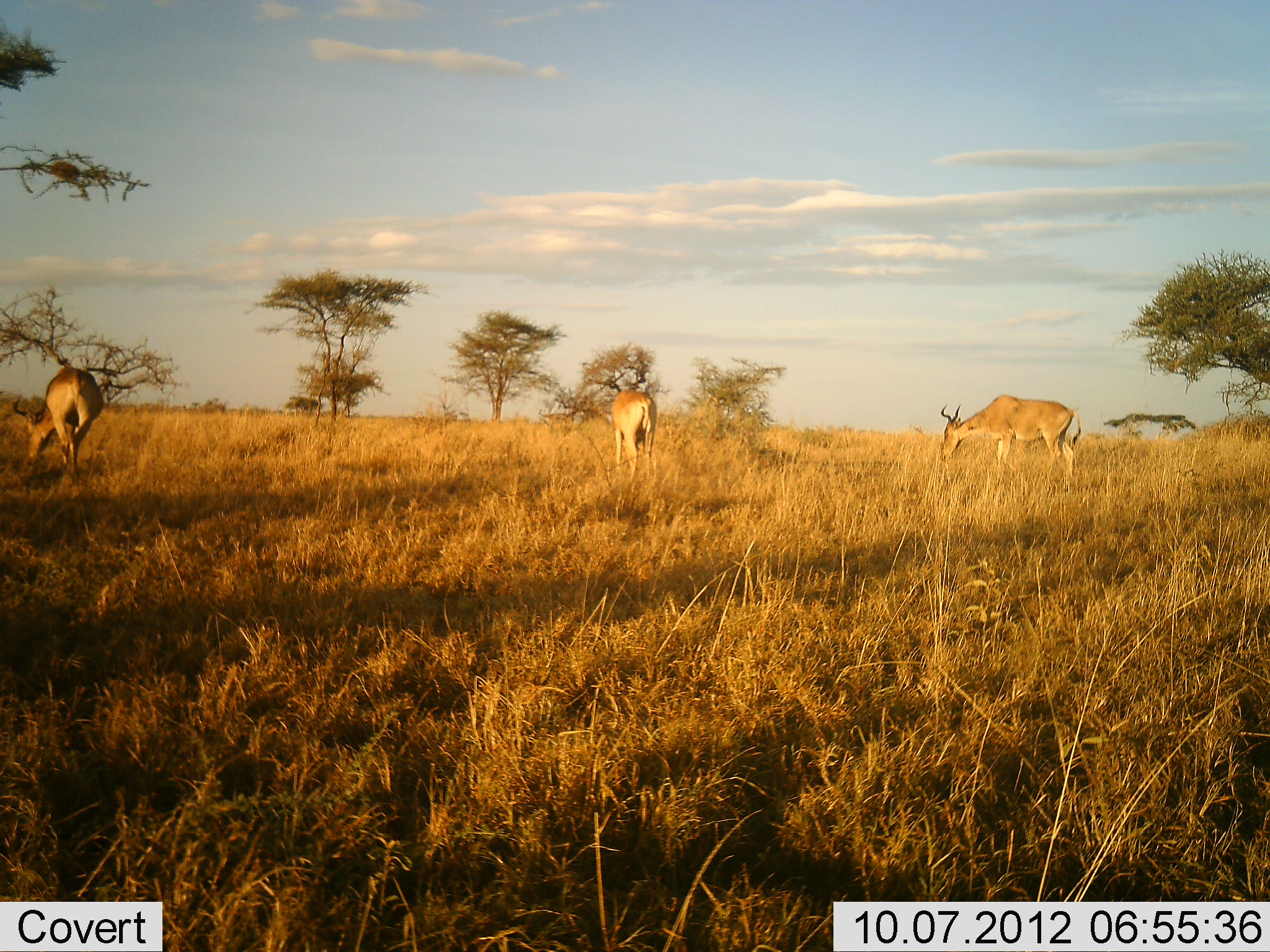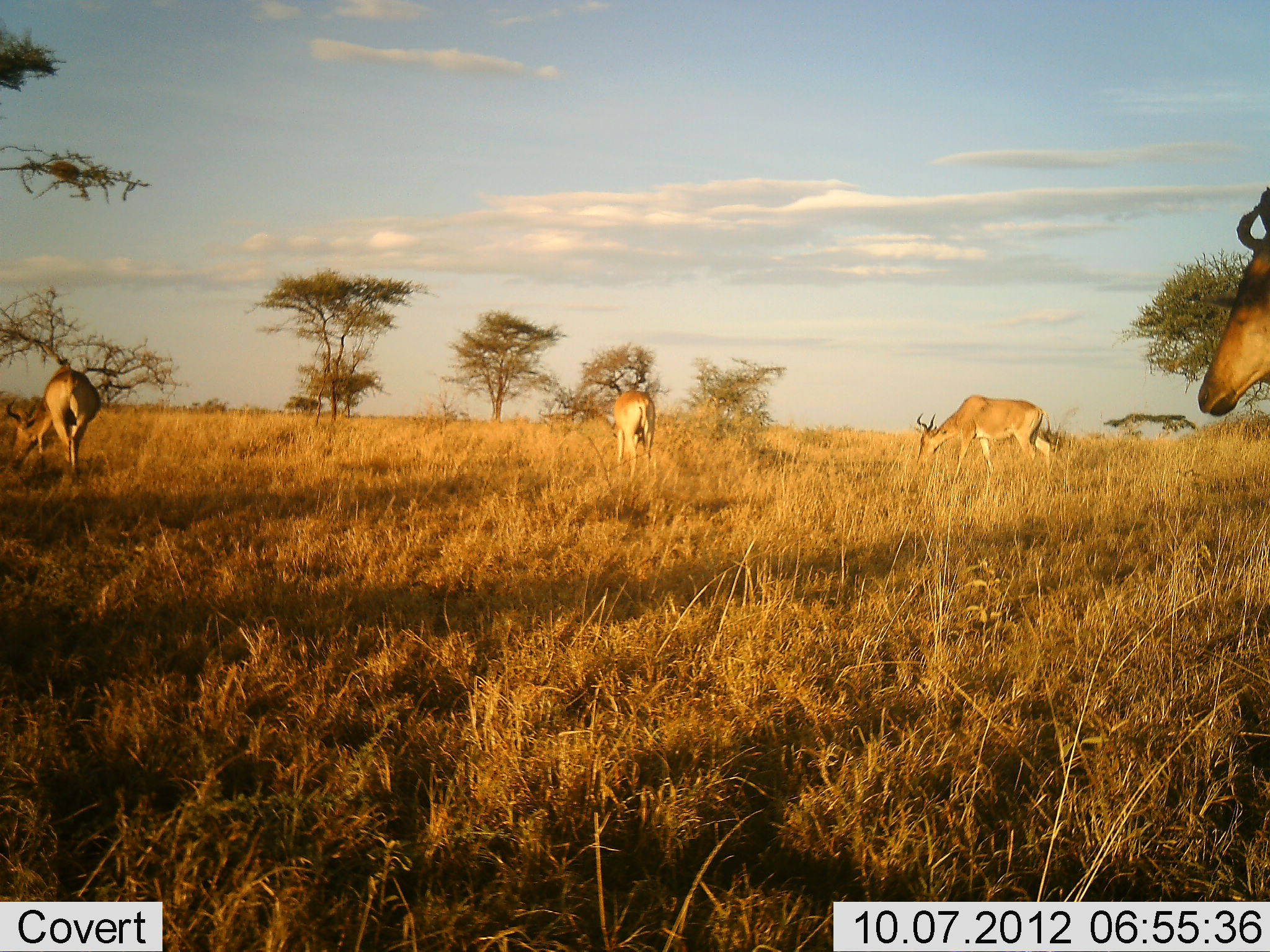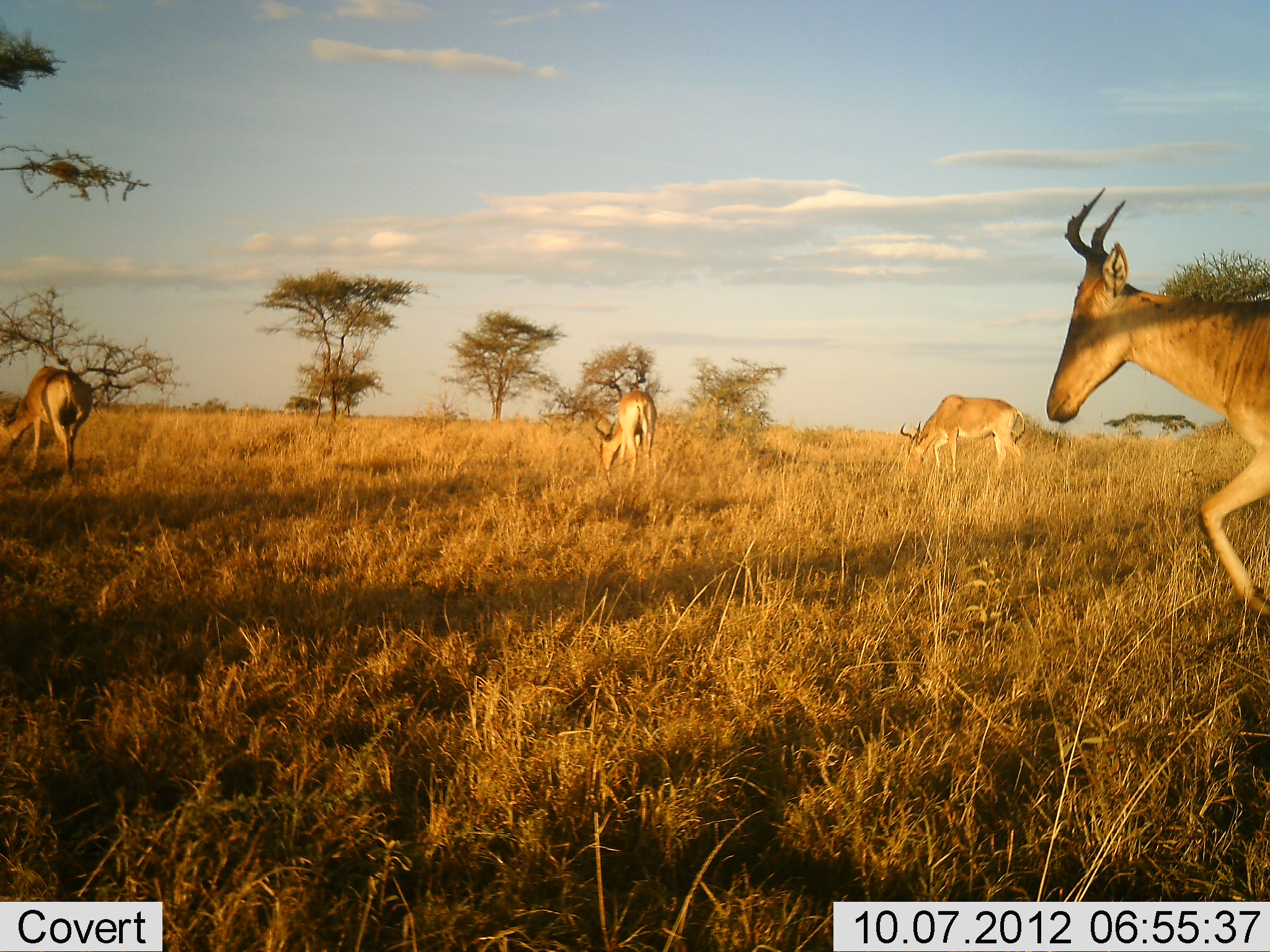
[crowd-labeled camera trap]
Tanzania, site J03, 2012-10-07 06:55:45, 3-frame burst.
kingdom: Animalia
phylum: Chordata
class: Mammalia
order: Artiodactyla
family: Bovidae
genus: Alcelaphus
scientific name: Alcelaphus buselaphus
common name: hartebeest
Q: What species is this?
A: Hartebeest (Alcelaphus buselaphus).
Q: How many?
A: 4.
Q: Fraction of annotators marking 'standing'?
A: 40%.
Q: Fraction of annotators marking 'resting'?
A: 0%.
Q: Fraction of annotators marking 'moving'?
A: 60%.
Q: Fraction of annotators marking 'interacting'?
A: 0%.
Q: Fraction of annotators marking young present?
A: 0%.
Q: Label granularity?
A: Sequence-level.